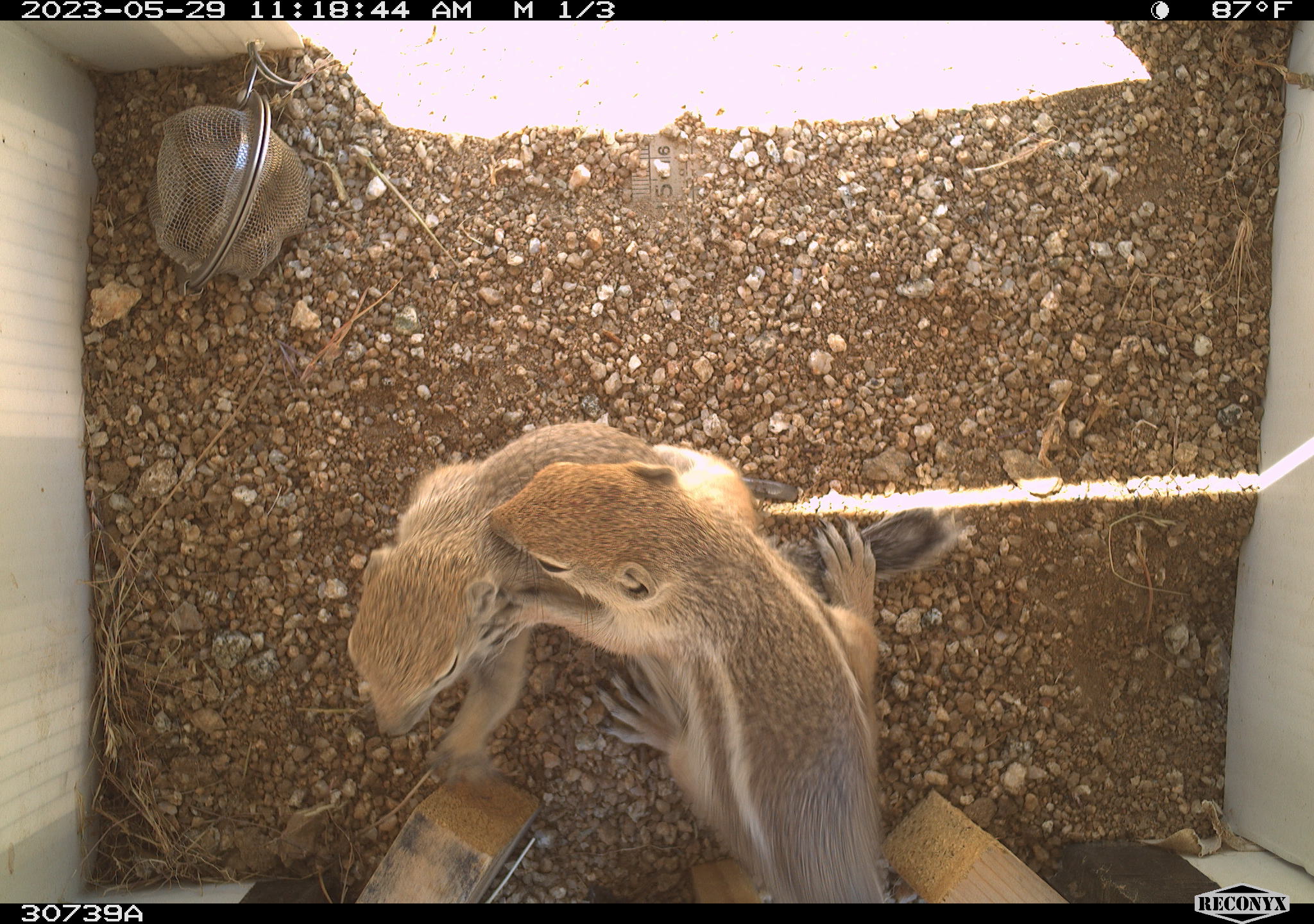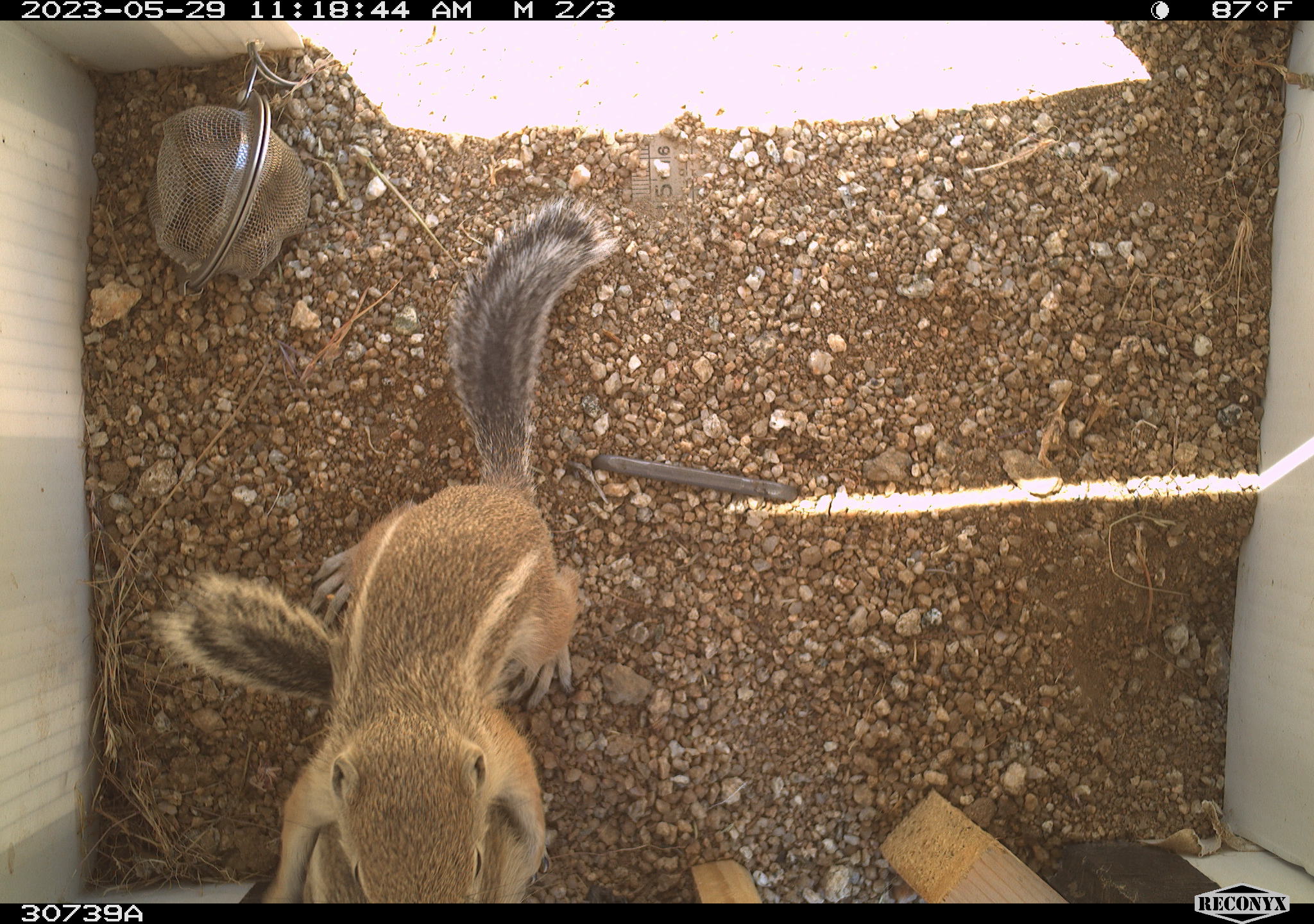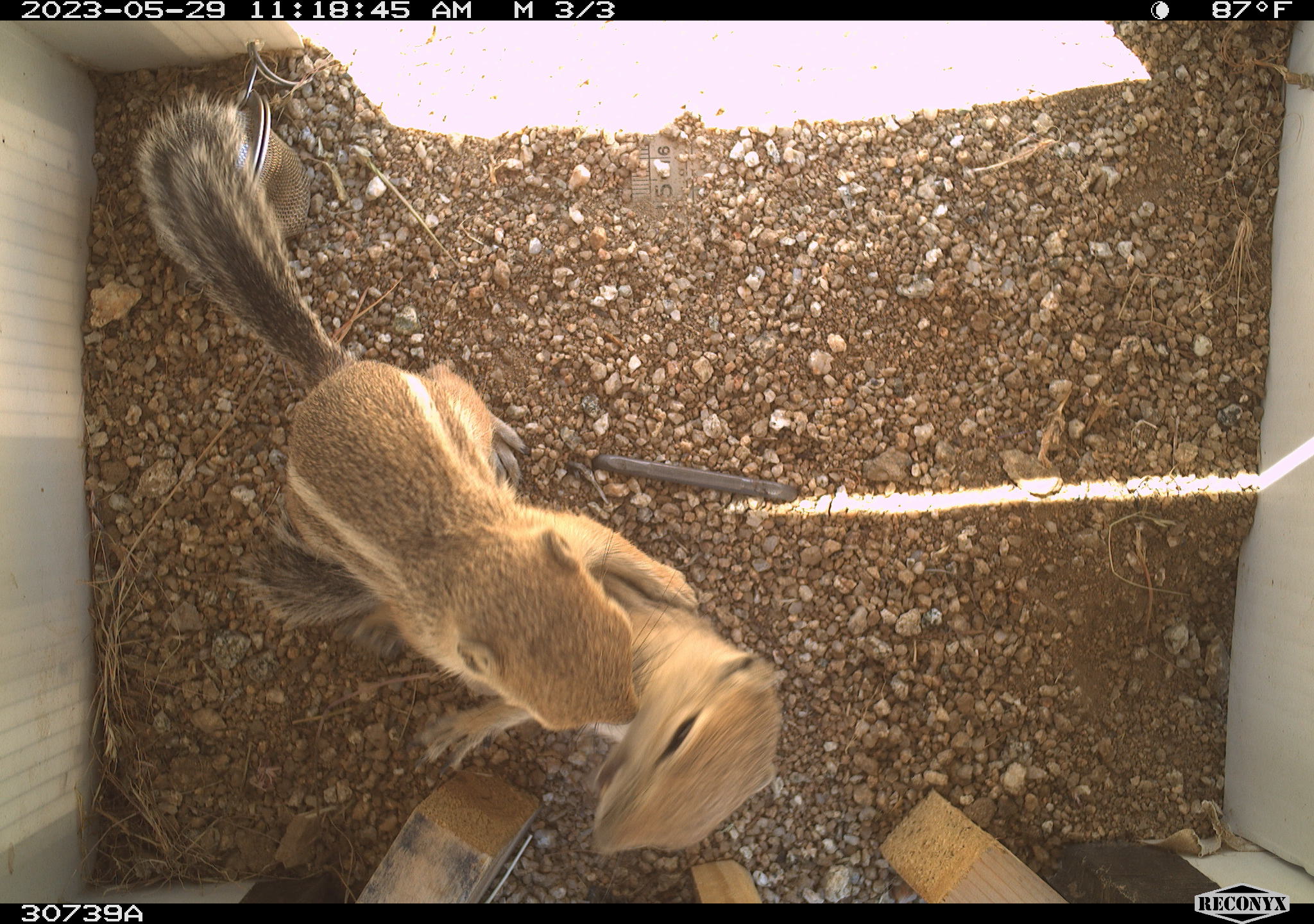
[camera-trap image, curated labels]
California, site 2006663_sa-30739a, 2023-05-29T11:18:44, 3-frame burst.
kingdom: Animalia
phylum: Chordata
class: Mammalia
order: Rodentia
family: Sciuridae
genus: Ammospermophilus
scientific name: Ammospermophilus leucurus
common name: white-tailed antelope squirrel